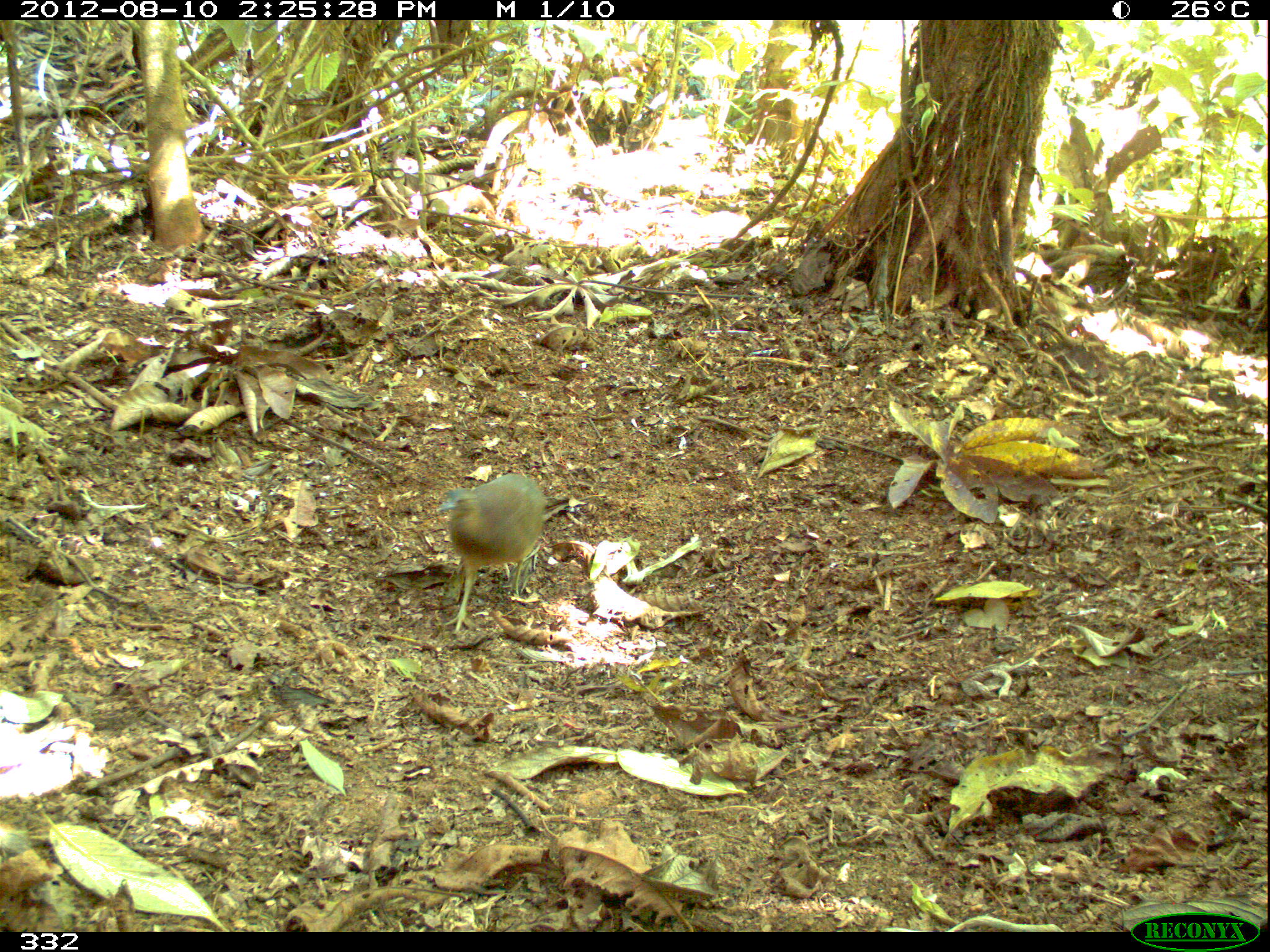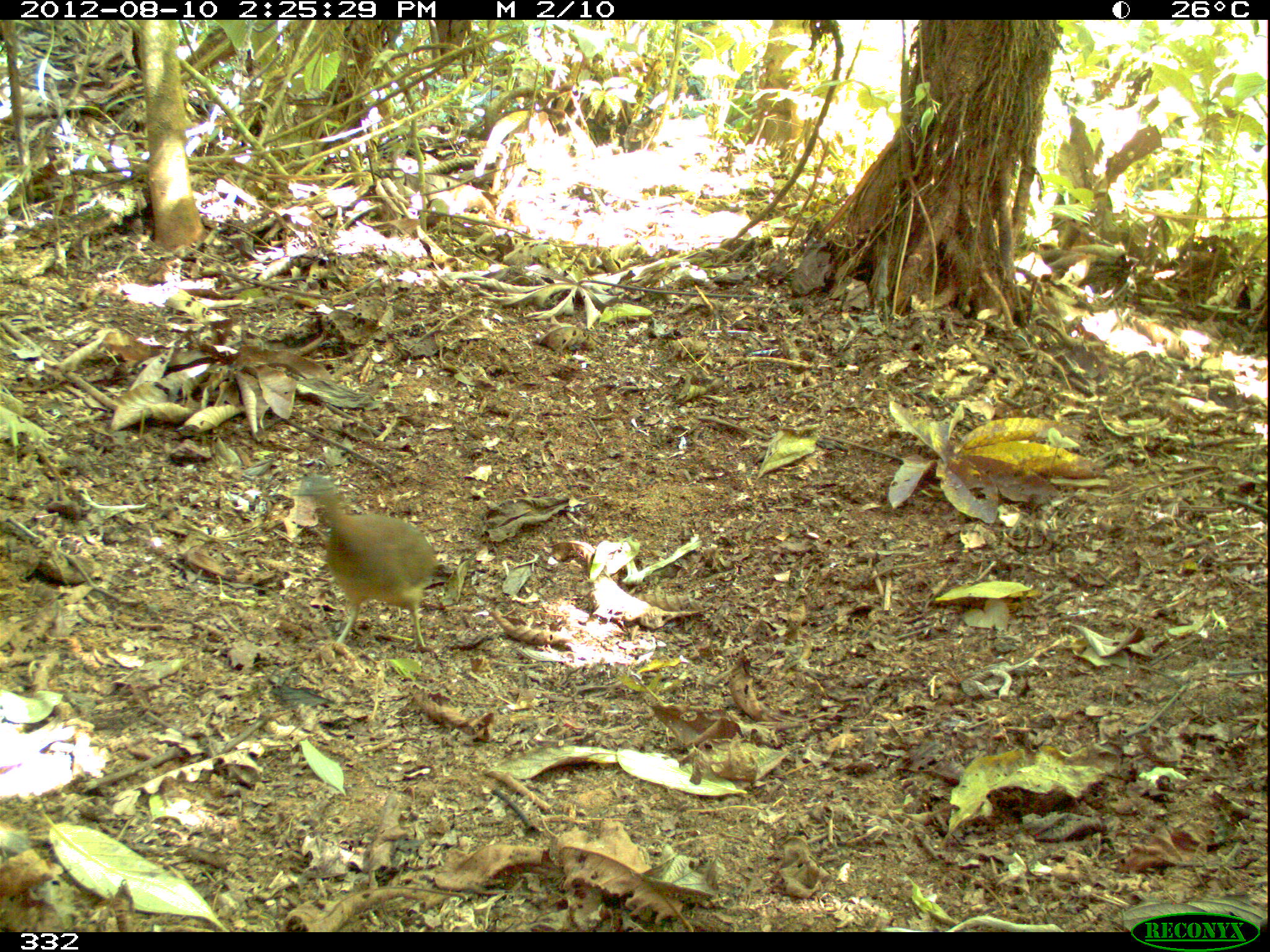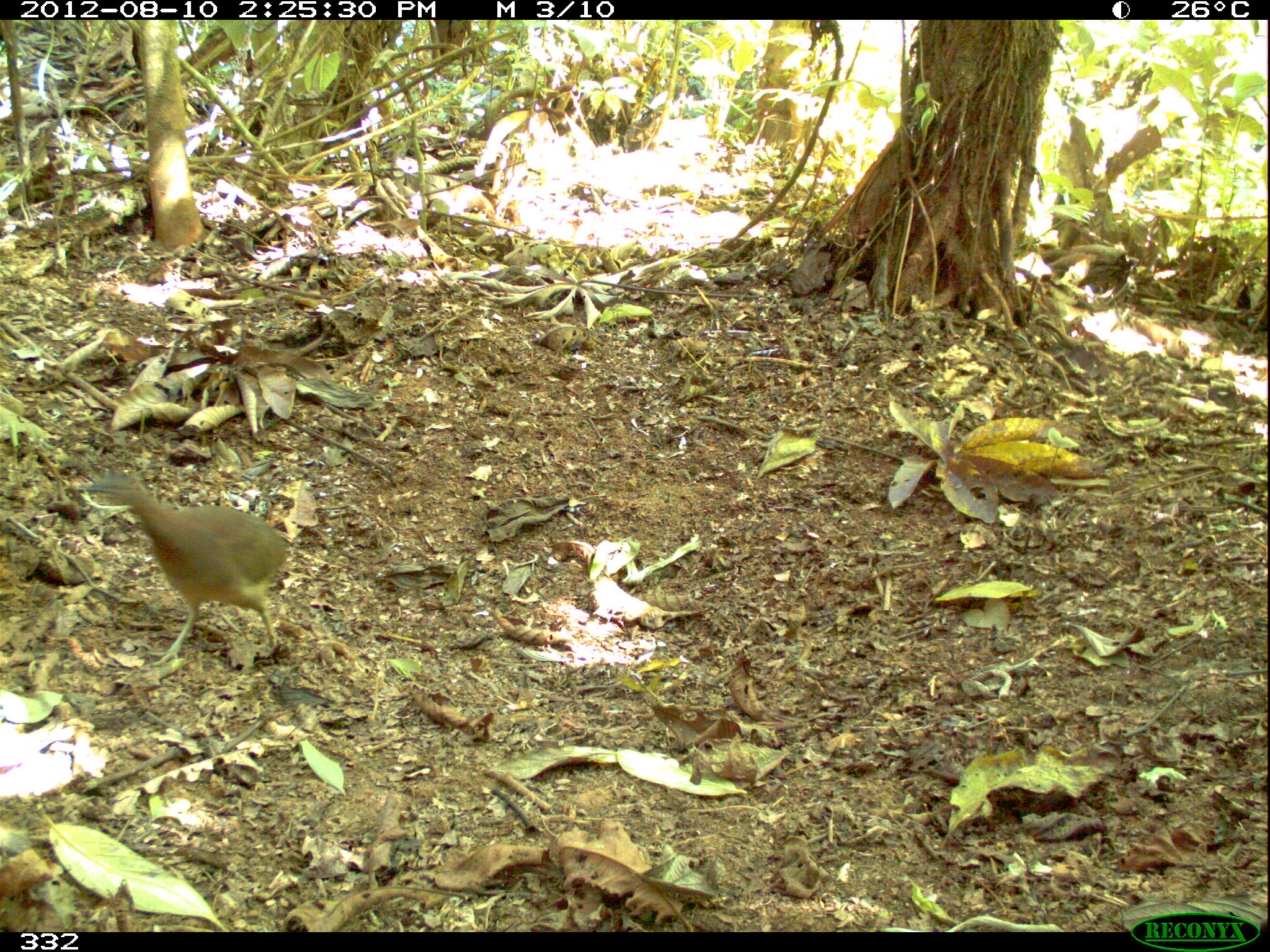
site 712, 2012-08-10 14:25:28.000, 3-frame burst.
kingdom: Animalia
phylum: Chordata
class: Aves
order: Galliformes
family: Phasianidae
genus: Alectoris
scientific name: Alectoris rufa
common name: red-legged partridge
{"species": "Alectoris rufa (red-legged partridge)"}